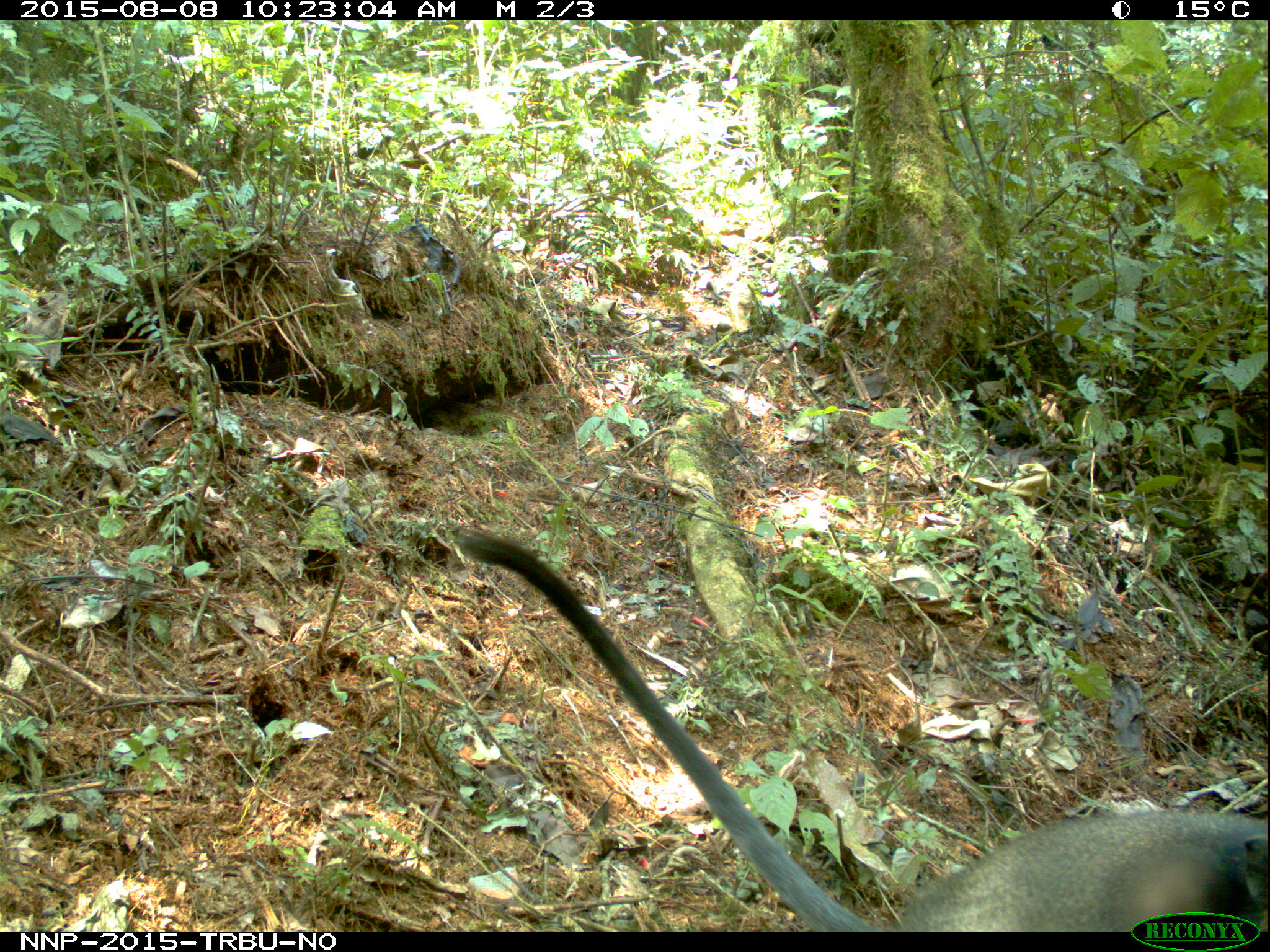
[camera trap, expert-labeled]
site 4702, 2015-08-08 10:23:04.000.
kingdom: Animalia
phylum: Chordata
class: Mammalia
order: Primates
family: Cercopithecidae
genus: Cercopithecus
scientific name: Cercopithecus mitis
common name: blue monkey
Cercopithecus mitis (blue monkey), count 1.